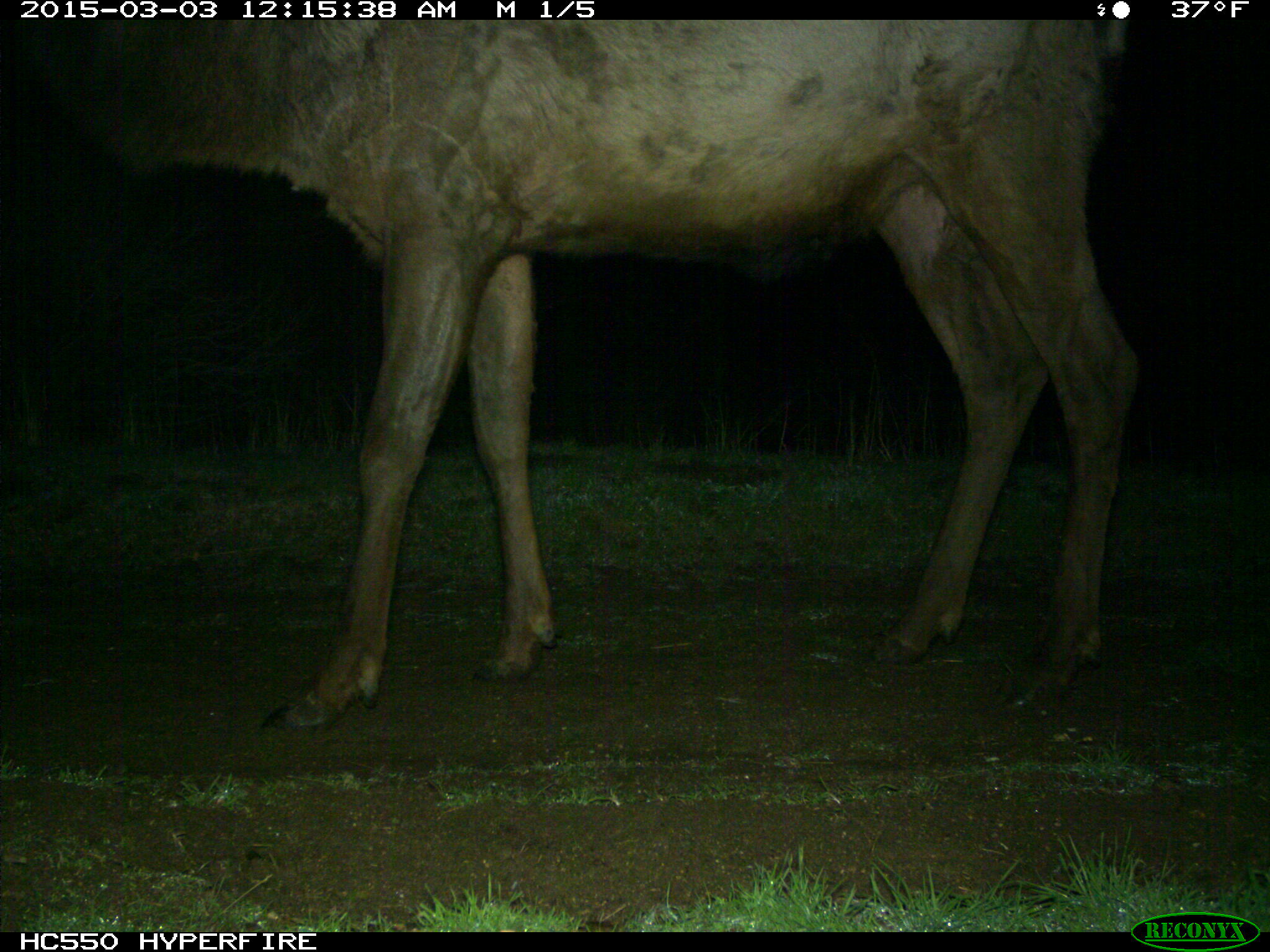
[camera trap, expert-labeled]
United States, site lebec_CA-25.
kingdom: Animalia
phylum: Chordata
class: Mammalia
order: Artiodactyla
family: Cervidae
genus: Cervus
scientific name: Cervus canadensis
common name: elk